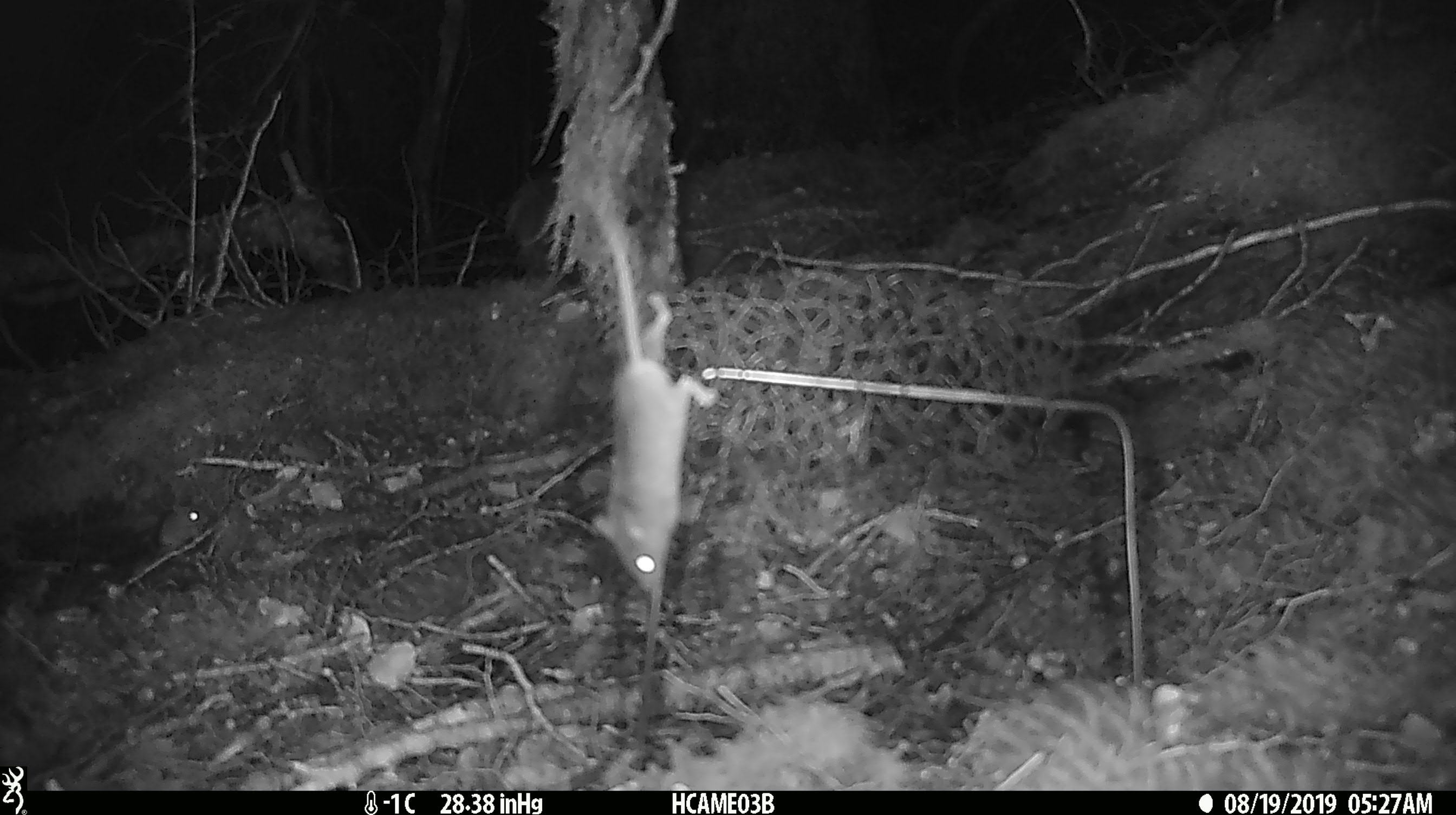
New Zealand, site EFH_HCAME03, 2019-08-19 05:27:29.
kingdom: Animalia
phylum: Chordata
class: Mammalia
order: Rodentia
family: Muridae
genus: Mus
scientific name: Mus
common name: mouse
Mouse (Mus).